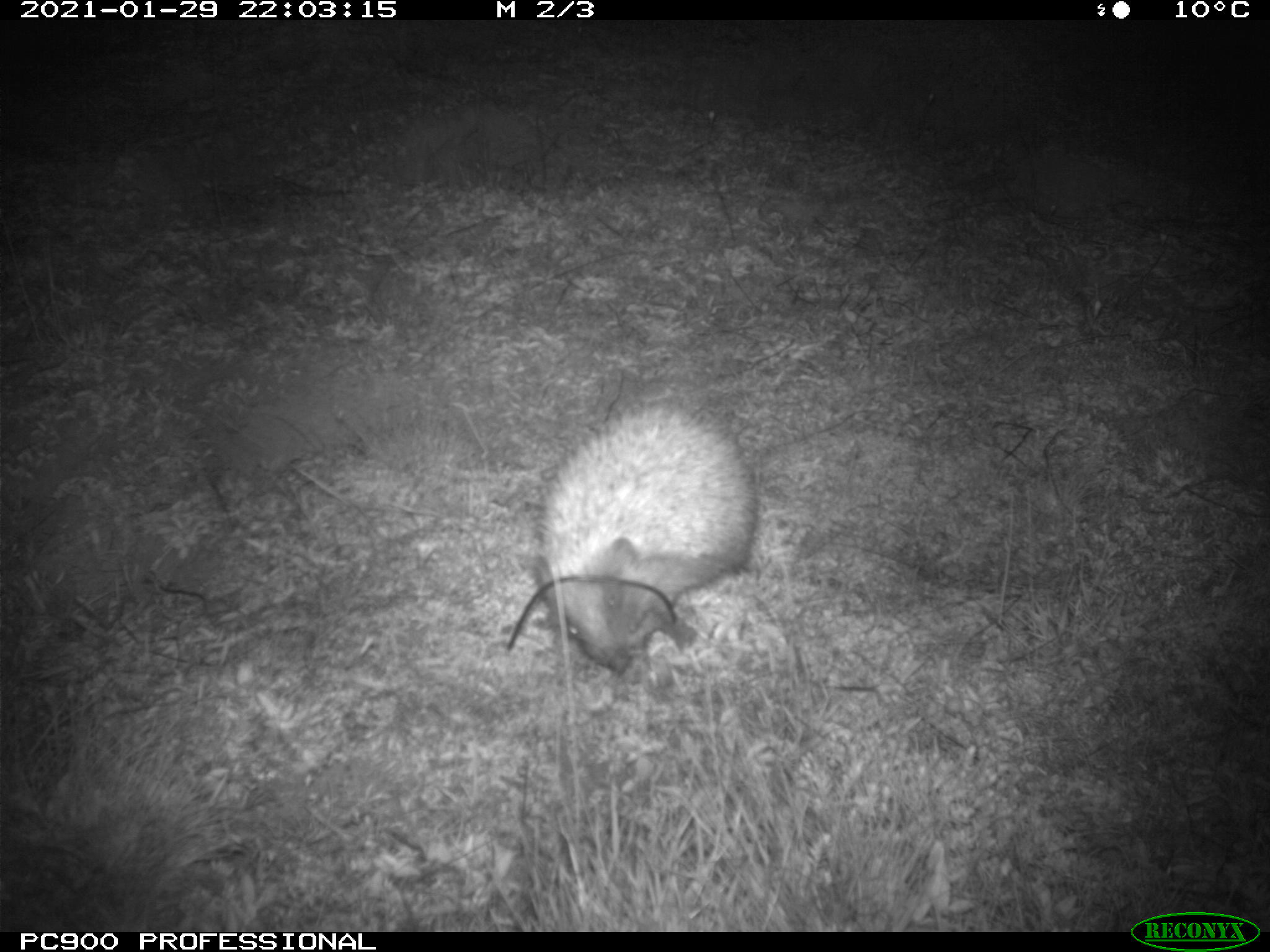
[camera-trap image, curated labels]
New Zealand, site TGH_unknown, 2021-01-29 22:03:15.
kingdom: Animalia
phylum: Chordata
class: Mammalia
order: Eulipotyphla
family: Erinaceidae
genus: Erinaceus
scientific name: Erinaceus europaeus europaeus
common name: european hedgehog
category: hedgehog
Hedgehog (european hedgehog) (Erinaceus europaeus europaeus).